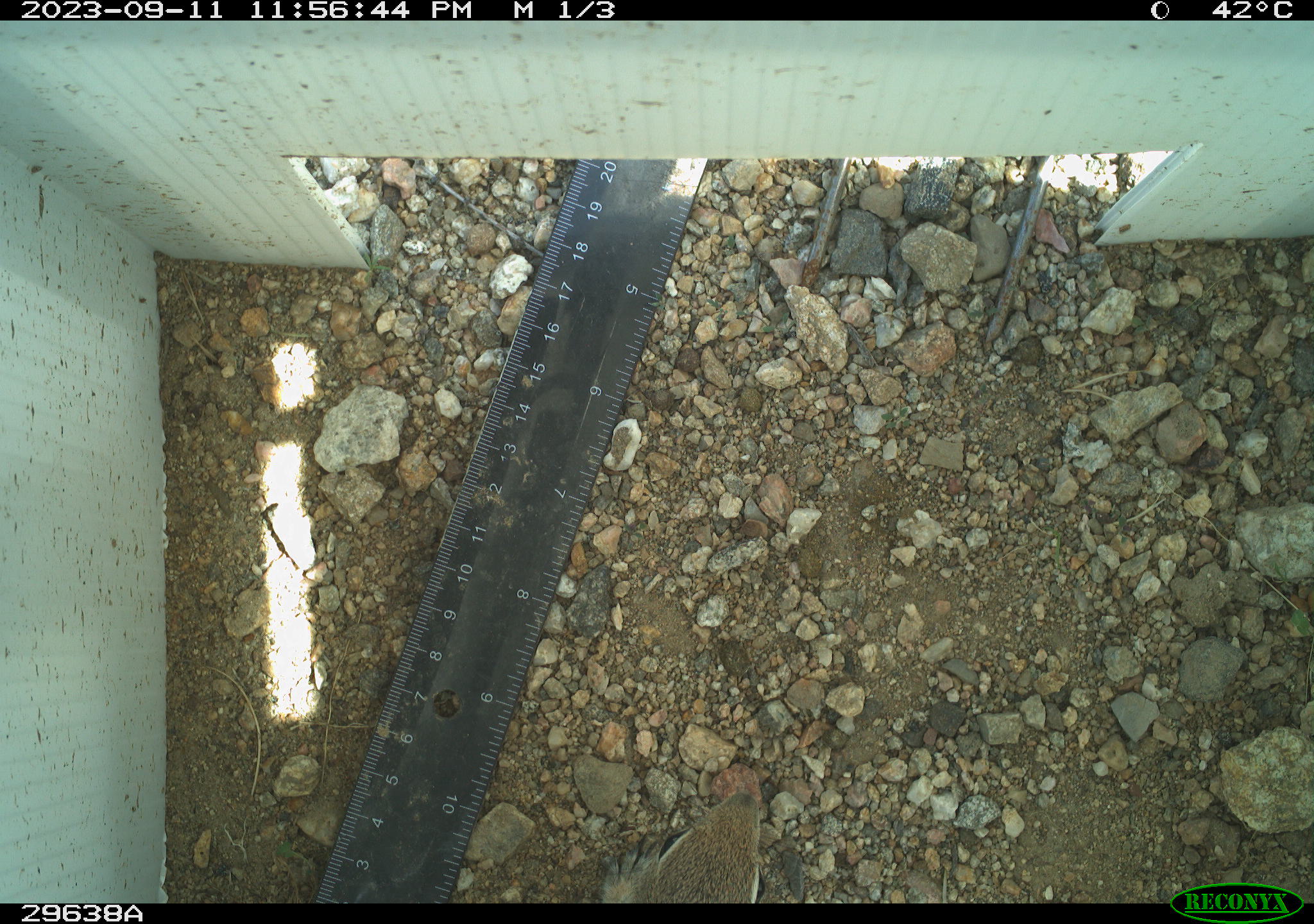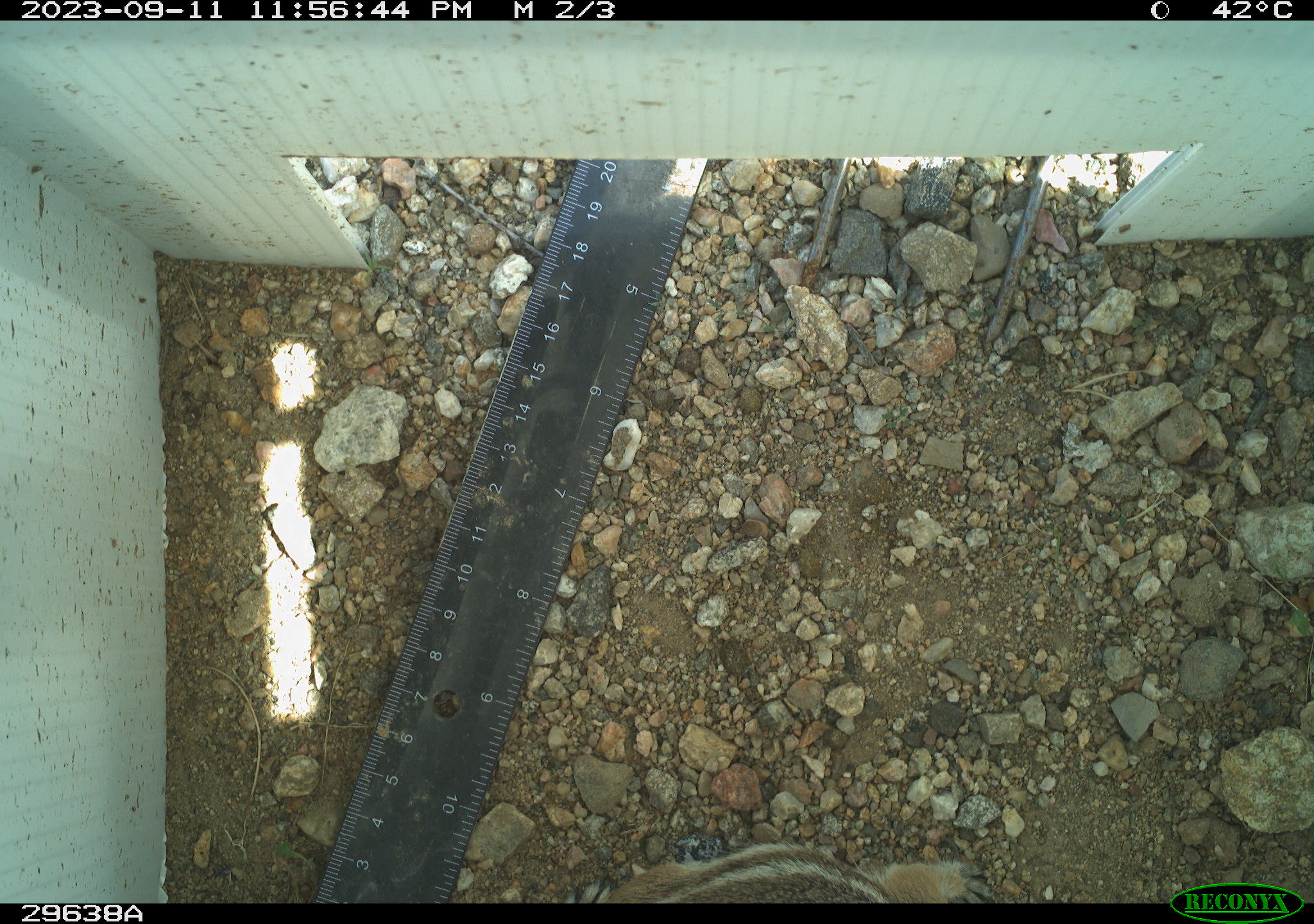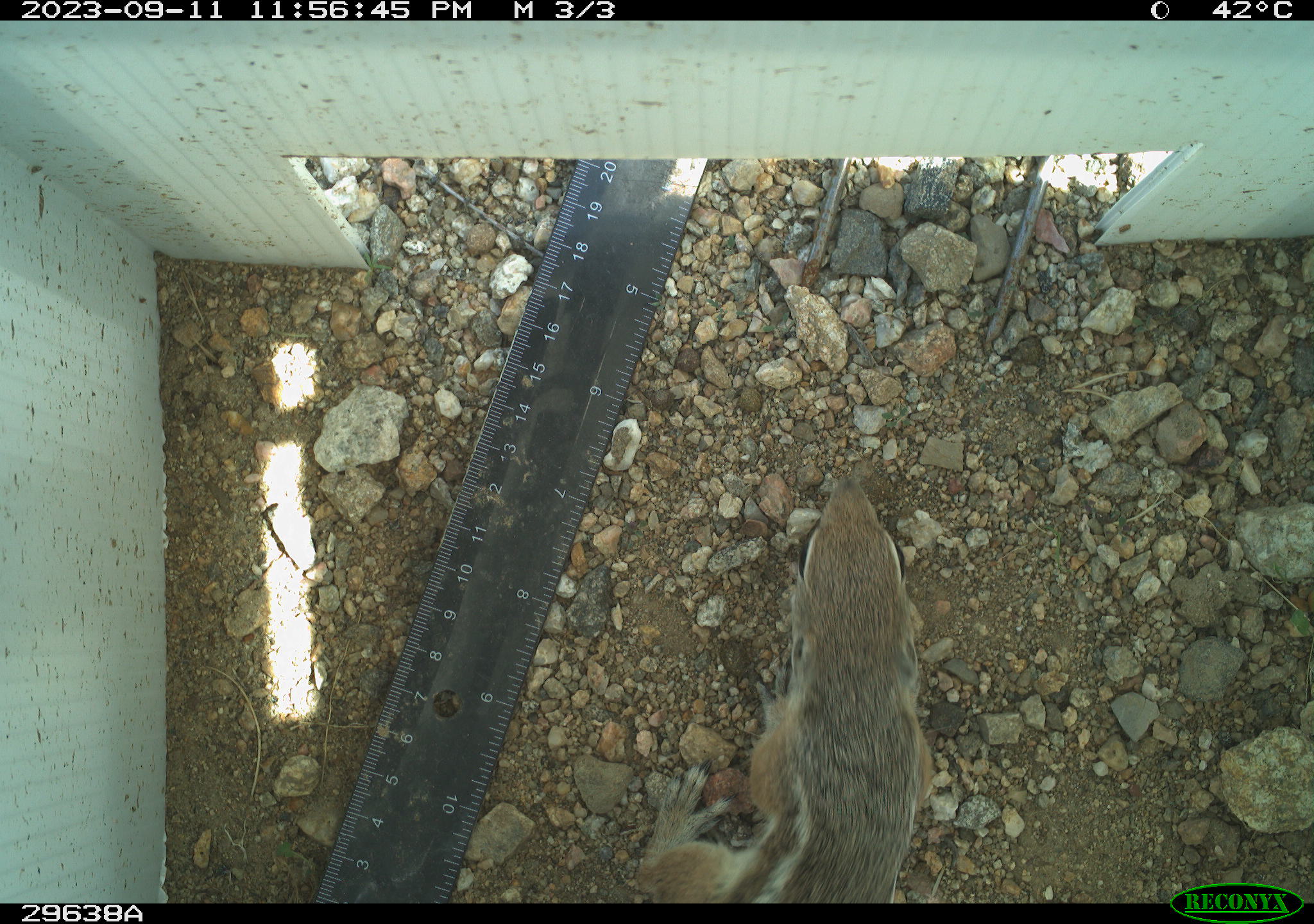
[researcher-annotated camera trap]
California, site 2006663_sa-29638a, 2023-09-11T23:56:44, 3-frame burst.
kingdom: Animalia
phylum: Chordata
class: Mammalia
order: Rodentia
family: Sciuridae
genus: Ammospermophilus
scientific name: Ammospermophilus leucurus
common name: white-tailed antelope squirrel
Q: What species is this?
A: White-tailed antelope squirrel (Ammospermophilus leucurus).